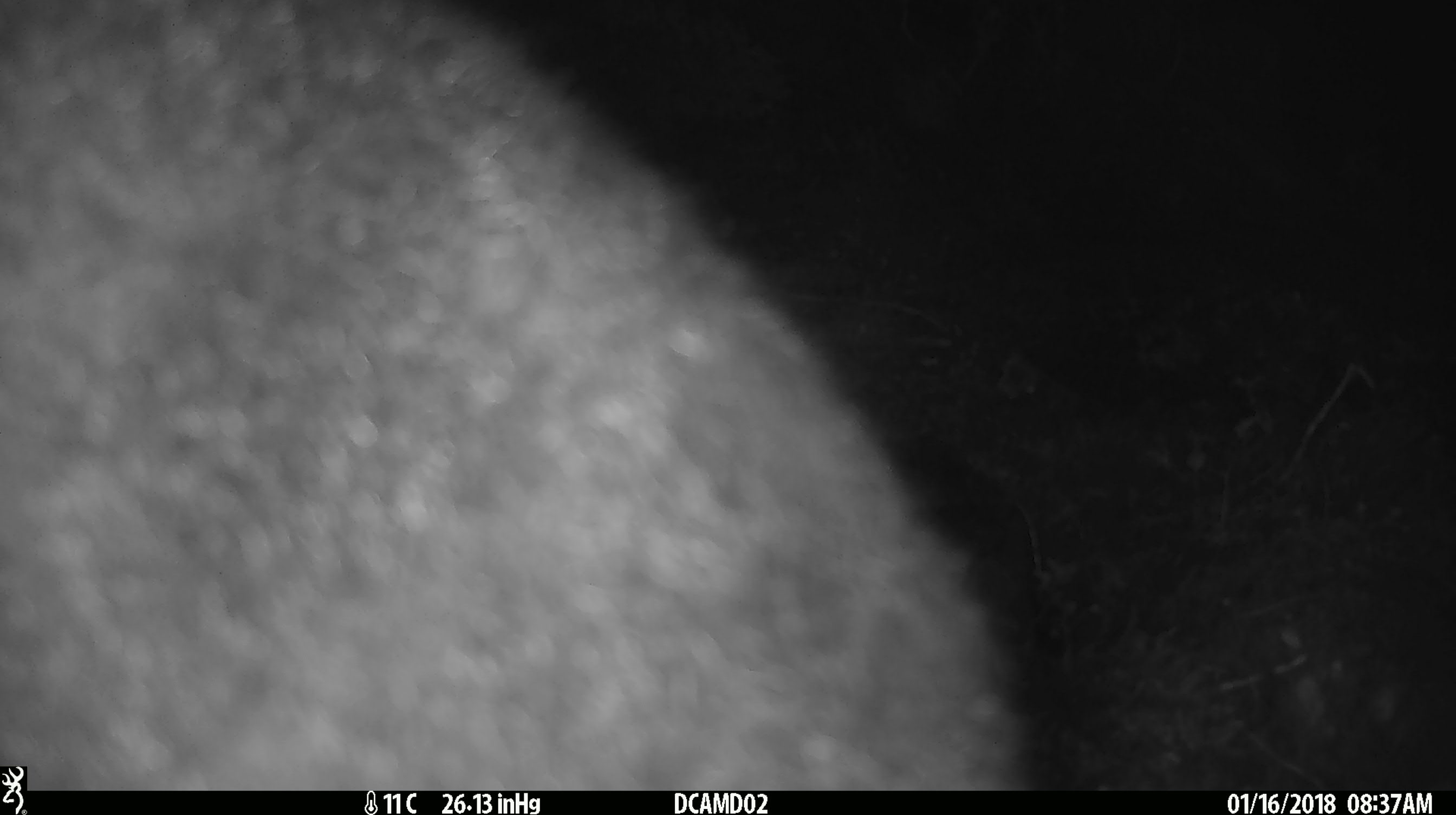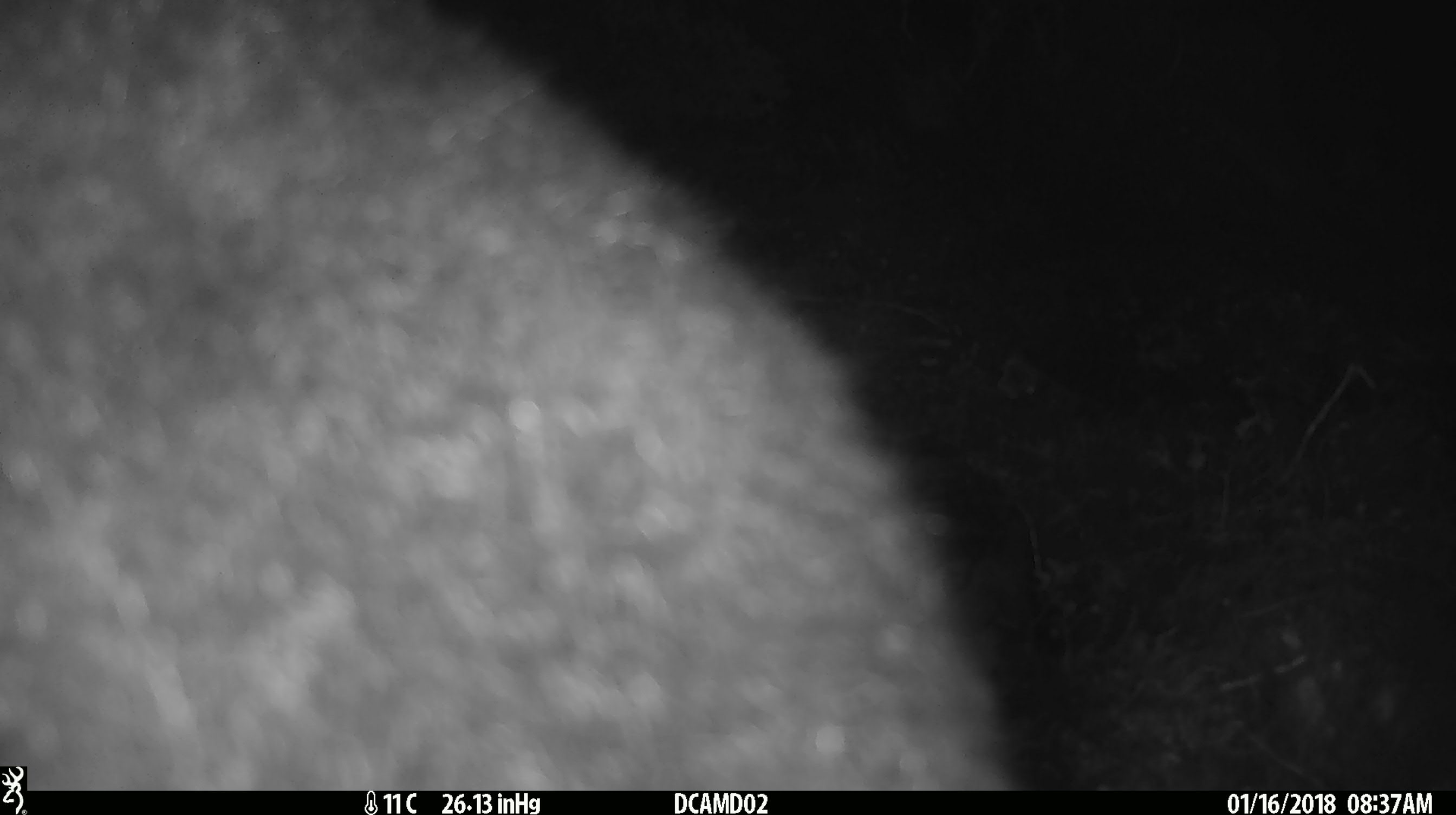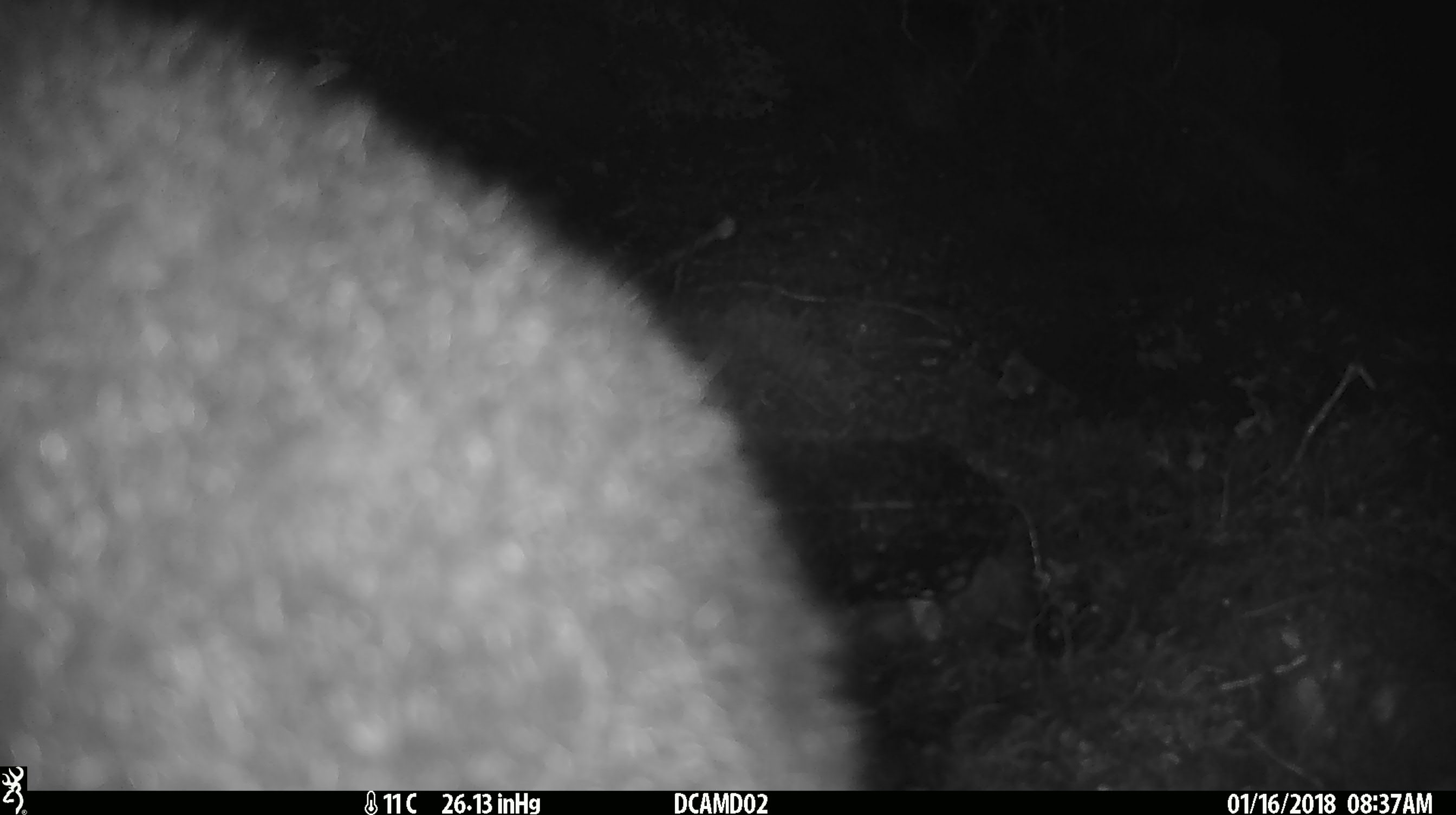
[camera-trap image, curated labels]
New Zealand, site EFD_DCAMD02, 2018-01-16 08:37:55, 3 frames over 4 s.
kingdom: Animalia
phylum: Chordata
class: Mammalia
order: Diprotodontia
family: Phalangeridae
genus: Trichosurus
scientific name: Trichosurus vulpecula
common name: common brushtail possum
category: possum